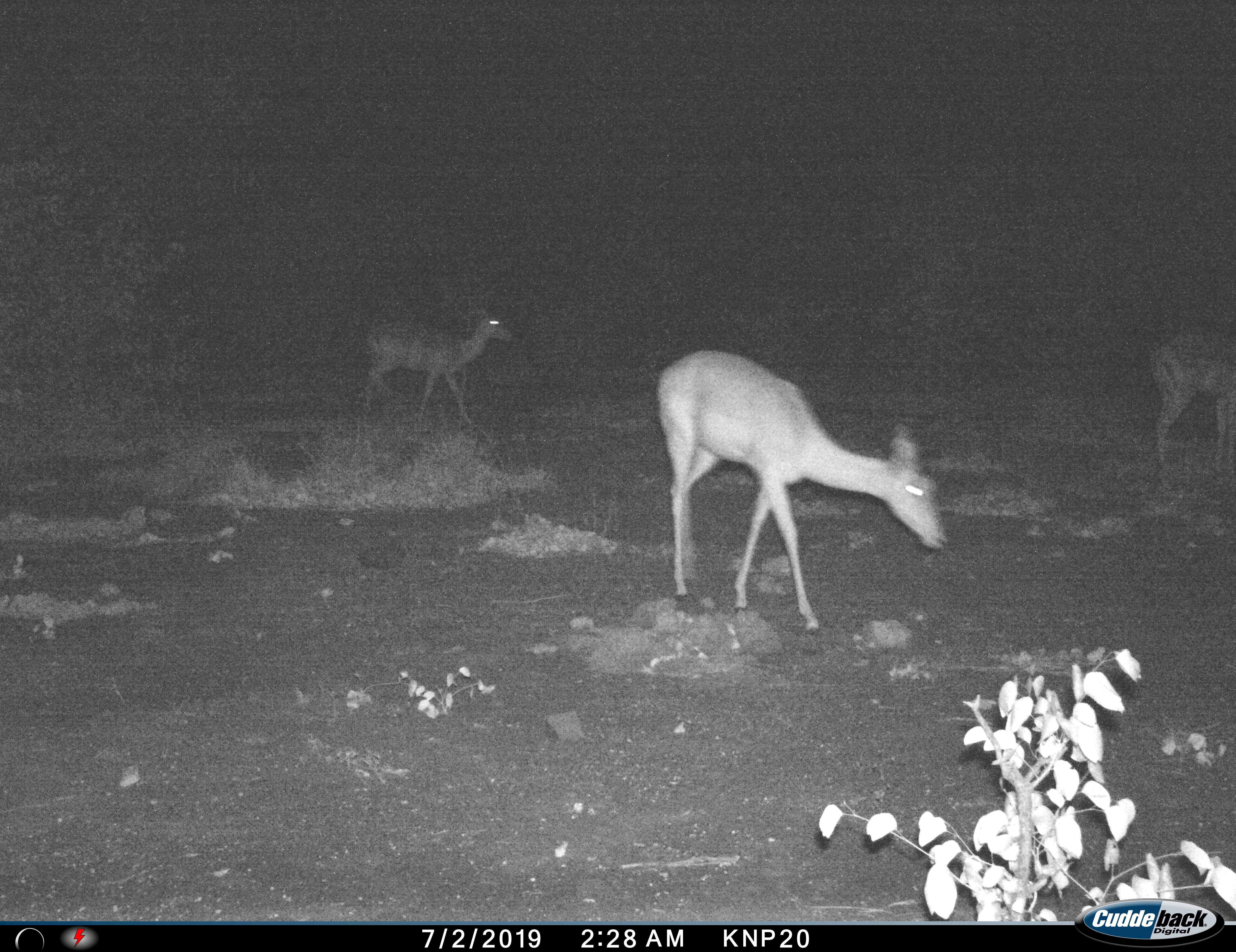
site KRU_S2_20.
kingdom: Animalia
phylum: Chordata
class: Mammalia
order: Artiodactyla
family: Bovidae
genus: Aepyceros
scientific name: Aepyceros melampus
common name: impala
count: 3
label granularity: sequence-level